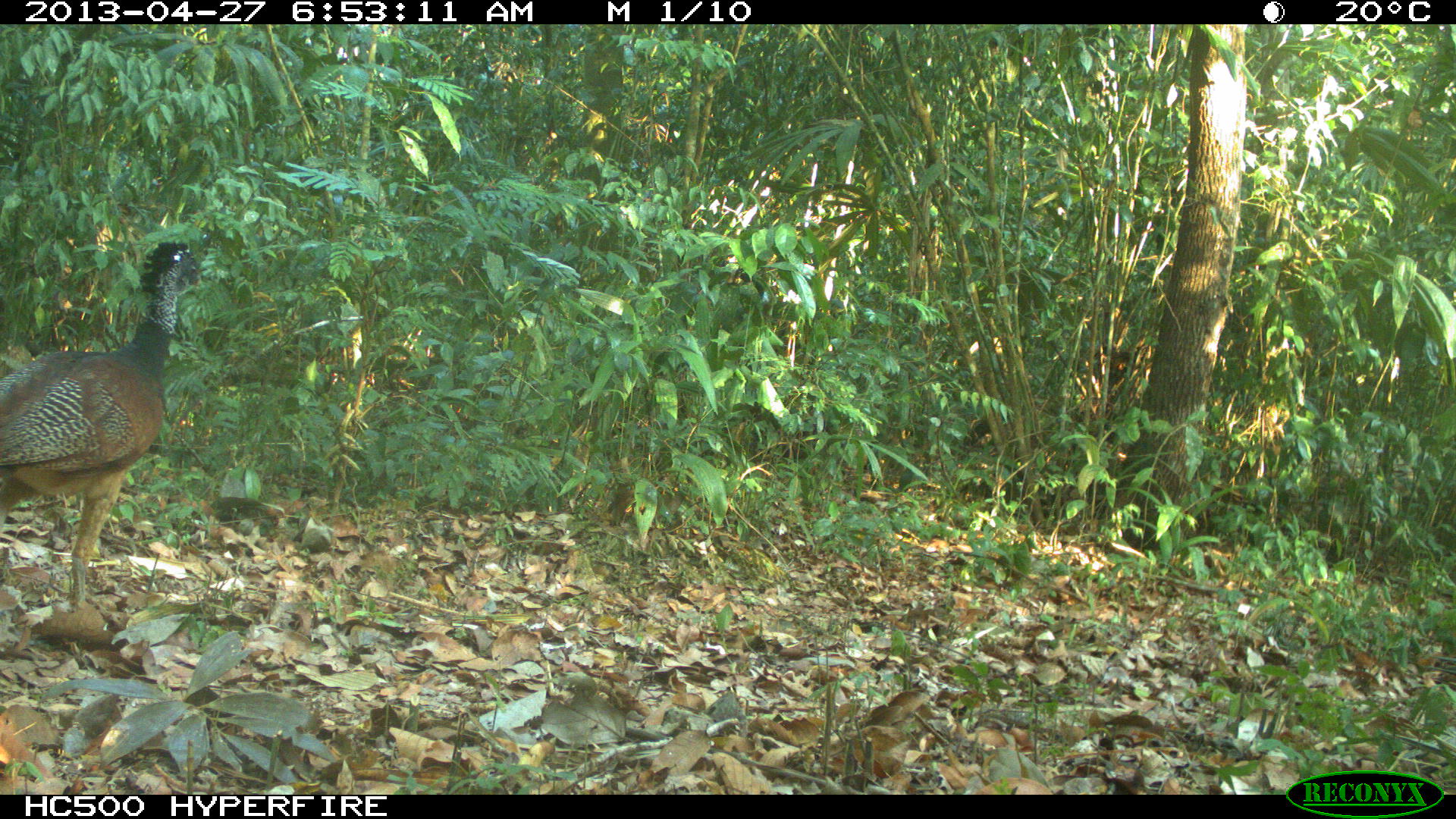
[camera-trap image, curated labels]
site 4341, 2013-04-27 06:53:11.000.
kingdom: Animalia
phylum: Chordata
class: Aves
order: Galliformes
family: Cracidae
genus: Crax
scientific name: Crax rubra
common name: great curassow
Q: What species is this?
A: Crax rubra (great curassow).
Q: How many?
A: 1.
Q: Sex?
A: Female.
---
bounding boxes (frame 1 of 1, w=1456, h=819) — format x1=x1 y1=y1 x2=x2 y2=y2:
crax rubra: x1=0 y1=239 x2=202 y2=610